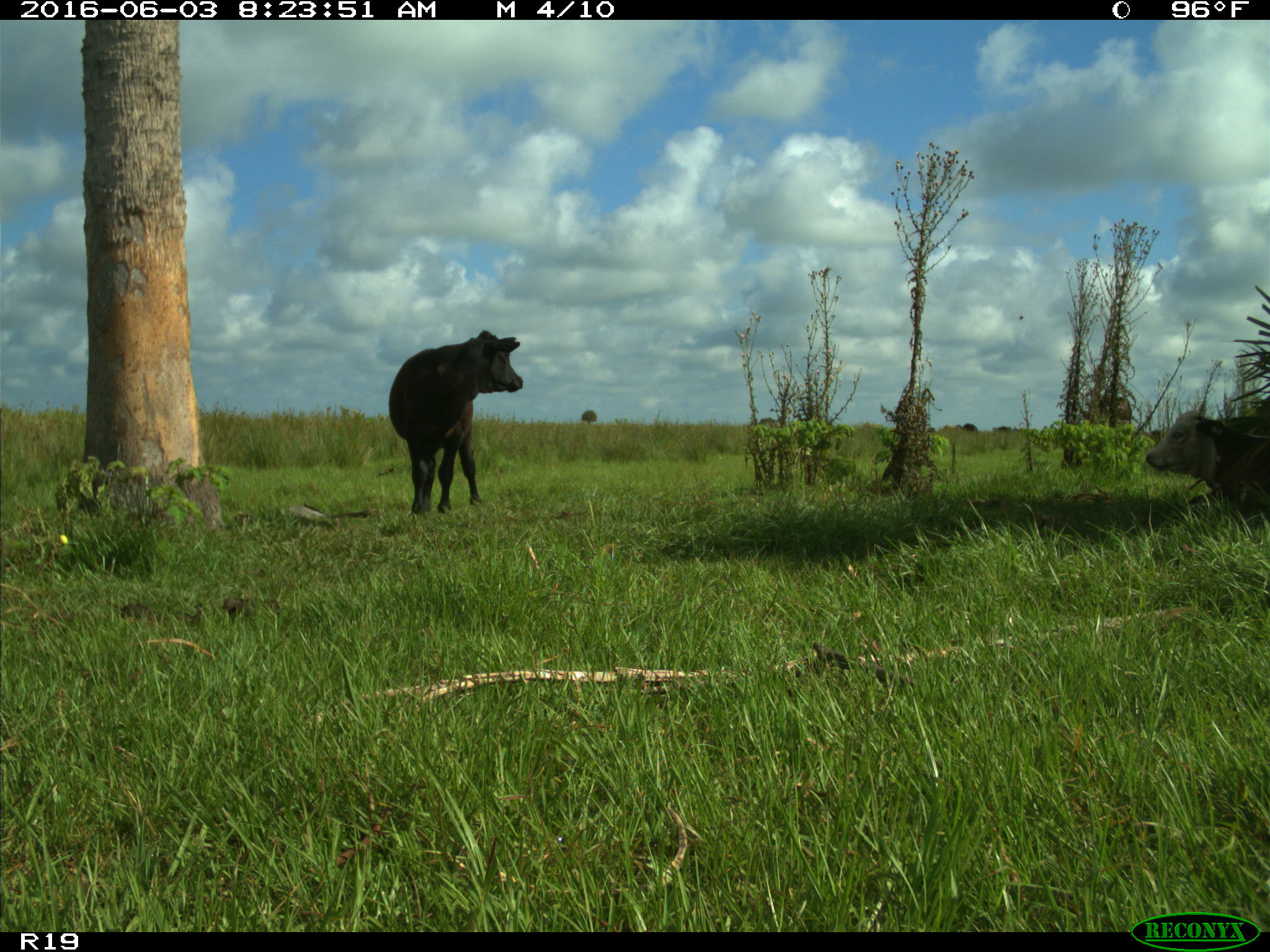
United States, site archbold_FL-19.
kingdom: Animalia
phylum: Chordata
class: Mammalia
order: Artiodactyla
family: Bovidae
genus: Bos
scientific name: Bos taurus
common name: domestic cow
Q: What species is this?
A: Bos taurus (domestic cow).